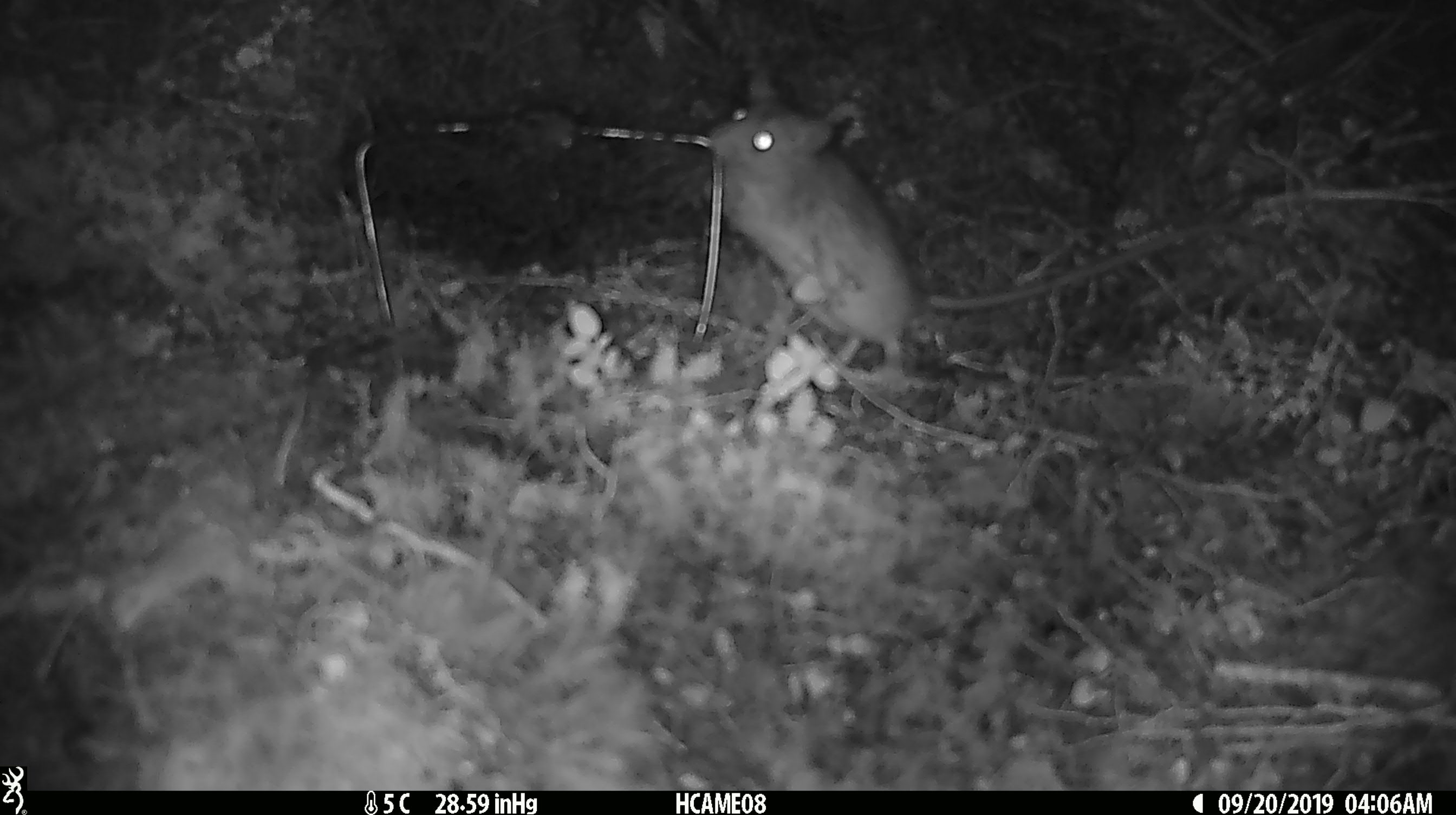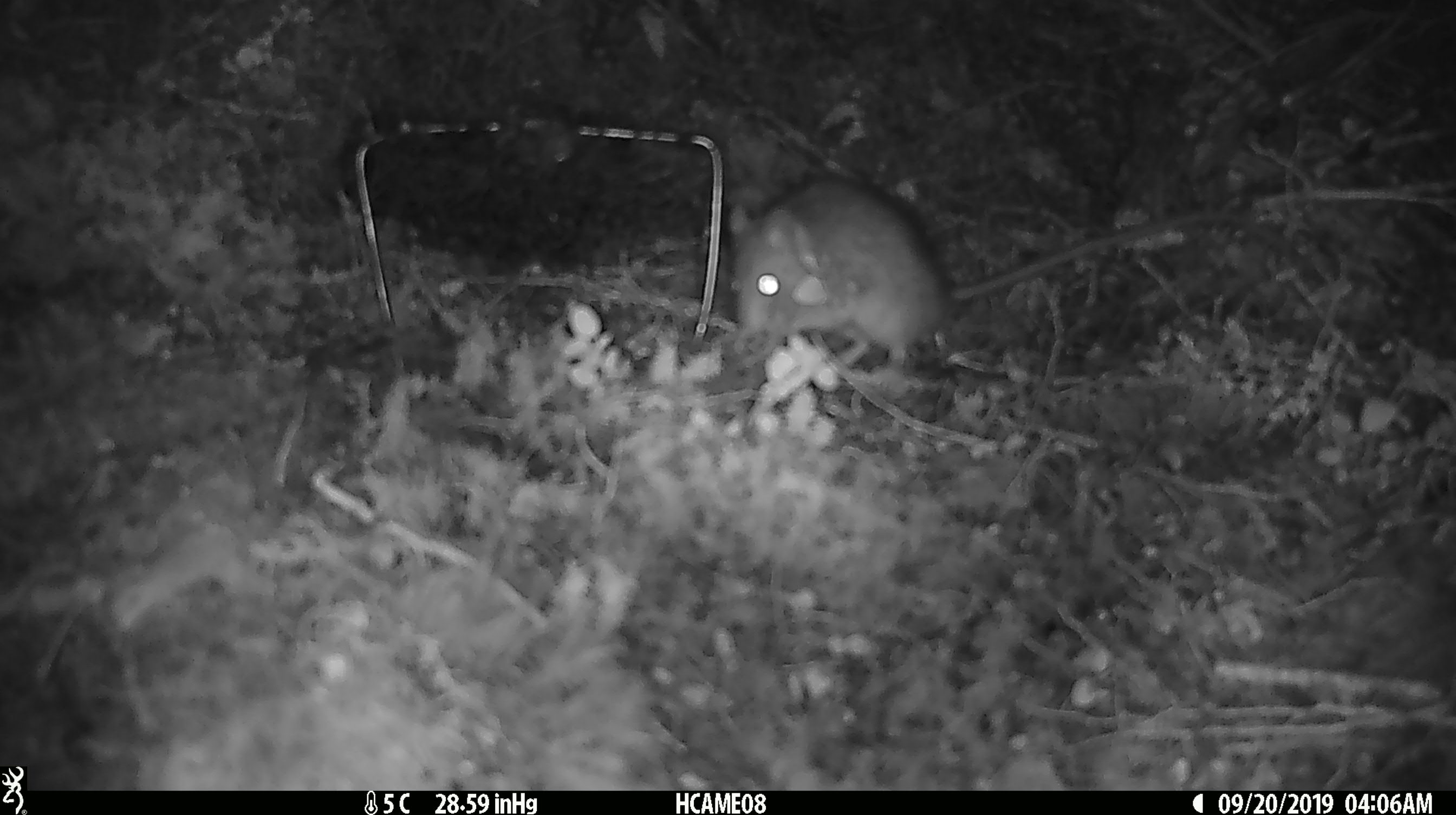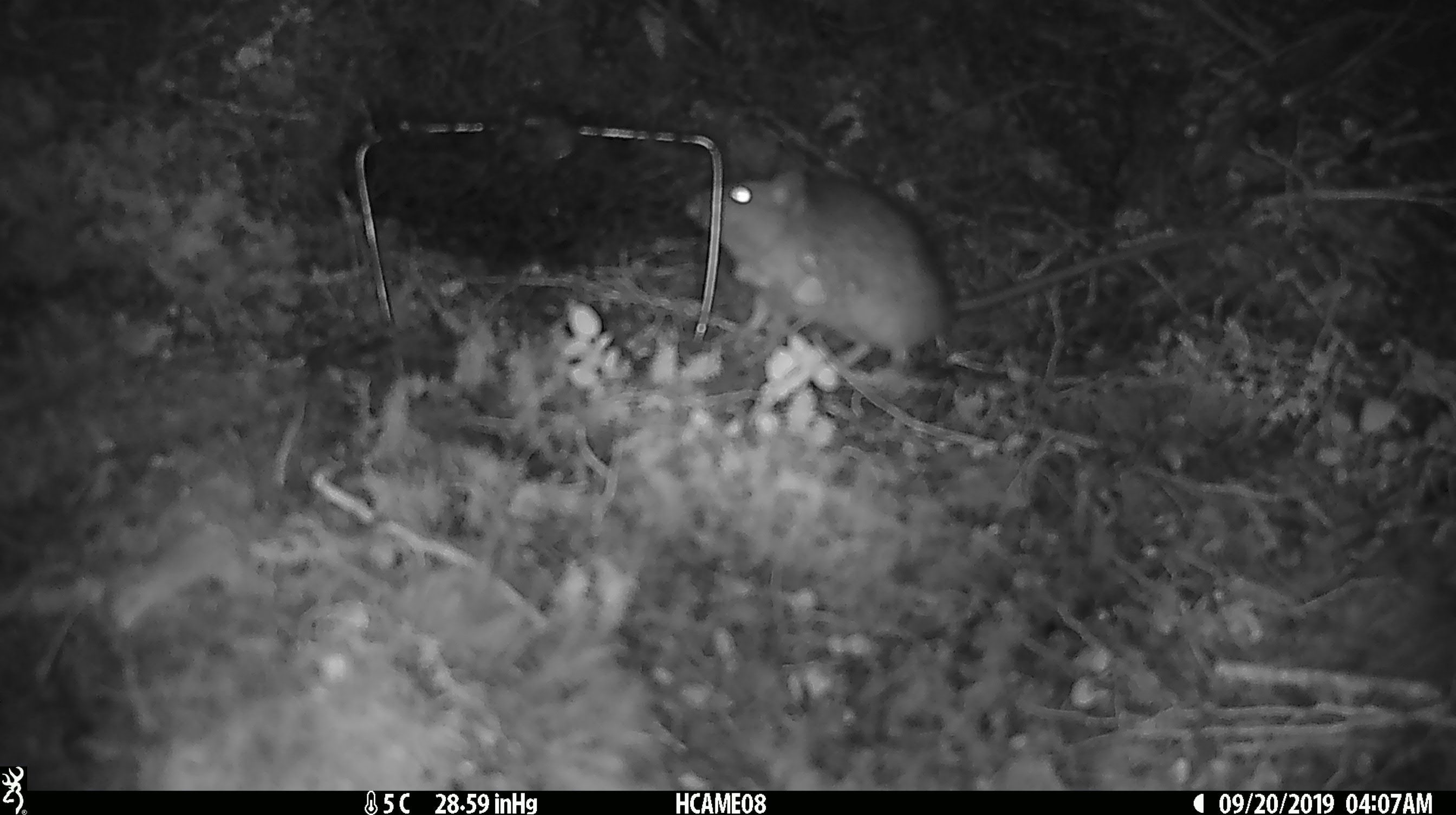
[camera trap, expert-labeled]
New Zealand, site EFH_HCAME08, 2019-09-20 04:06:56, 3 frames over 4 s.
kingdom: Animalia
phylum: Chordata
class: Mammalia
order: Rodentia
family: Muridae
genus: Rattus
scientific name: Rattus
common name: rat